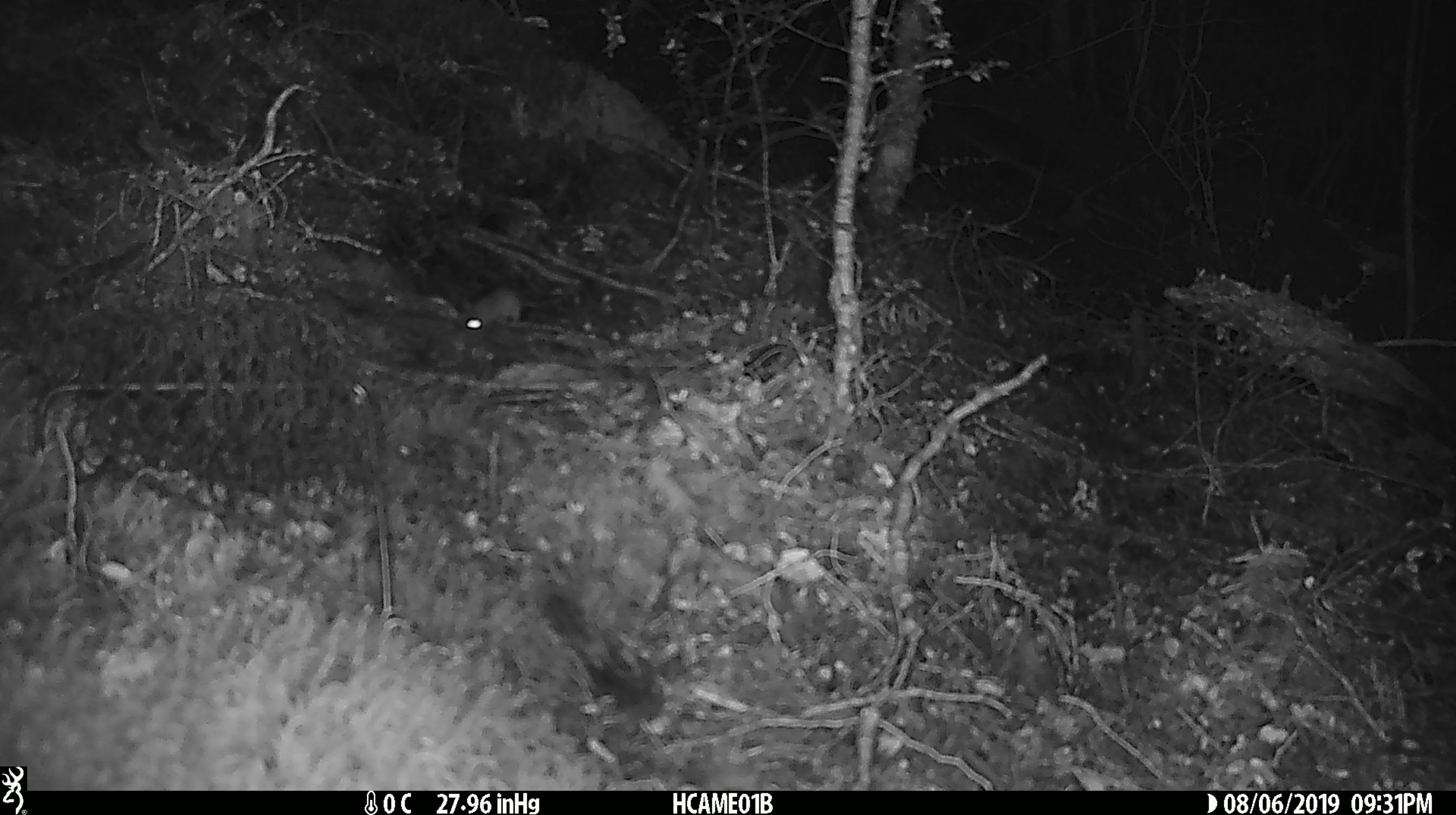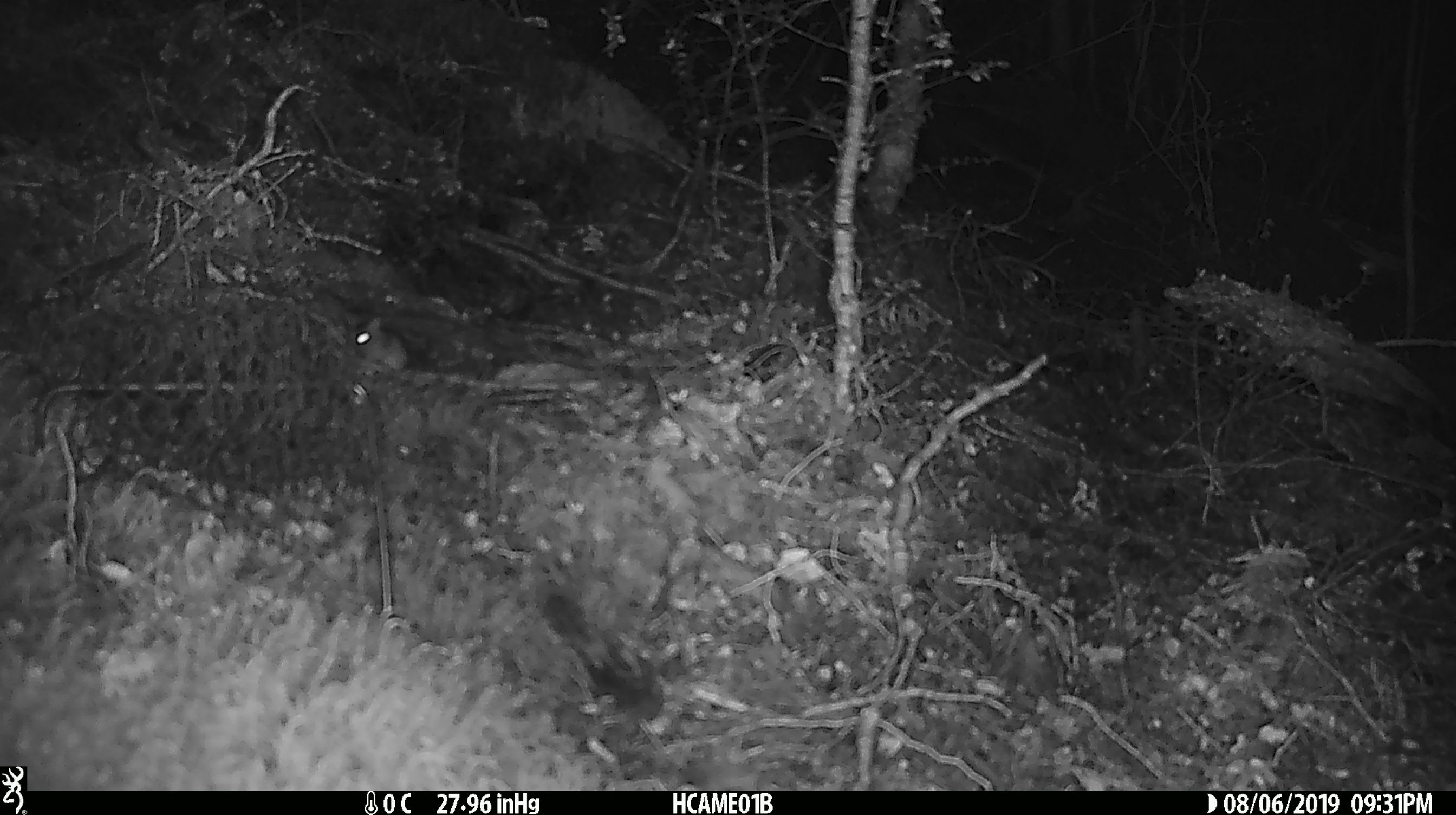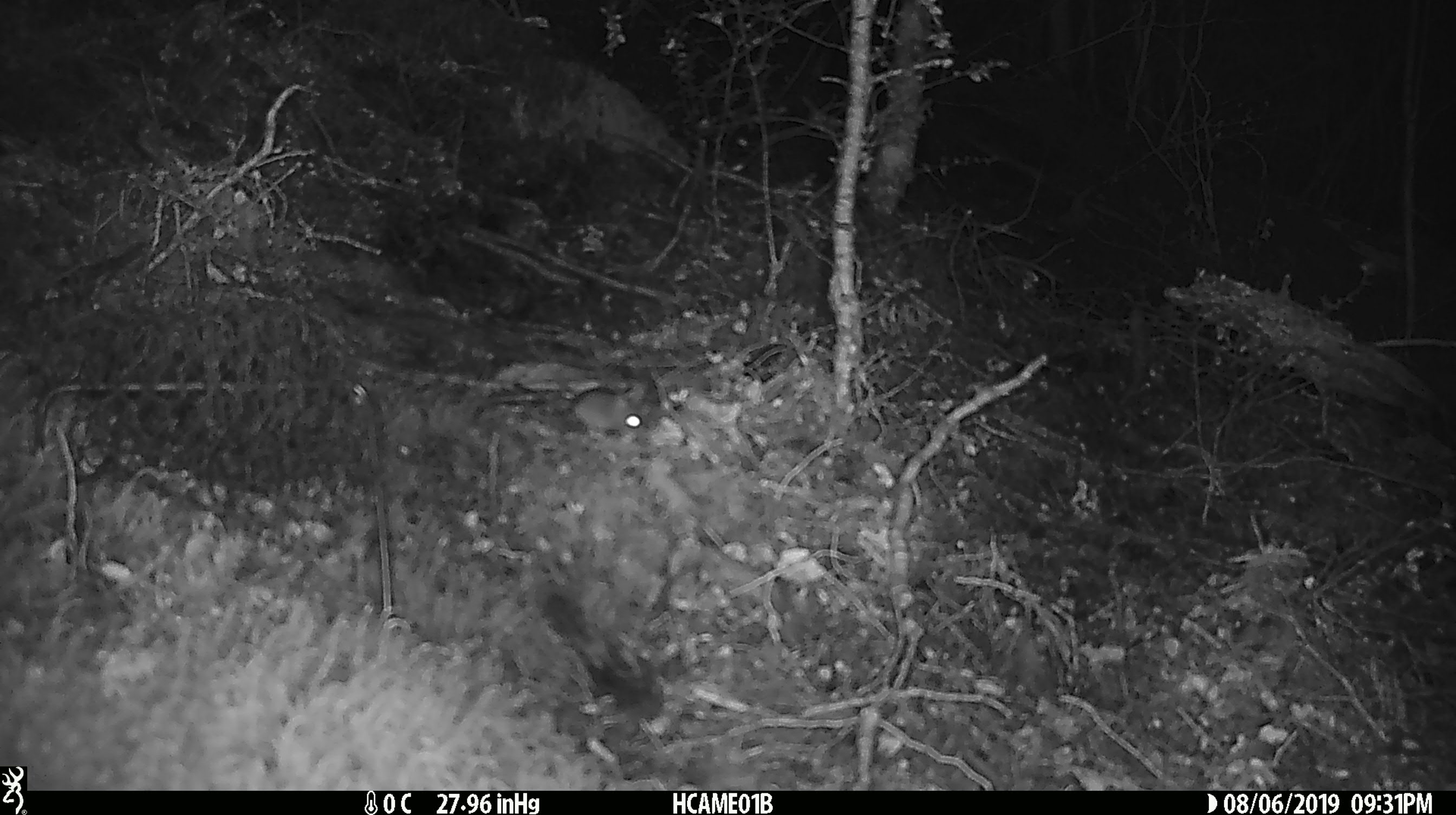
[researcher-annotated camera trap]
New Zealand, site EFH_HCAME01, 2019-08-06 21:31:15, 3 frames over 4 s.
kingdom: Animalia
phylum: Chordata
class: Mammalia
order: Rodentia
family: Muridae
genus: Mus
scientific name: Mus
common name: mouse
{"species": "mouse (Mus)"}